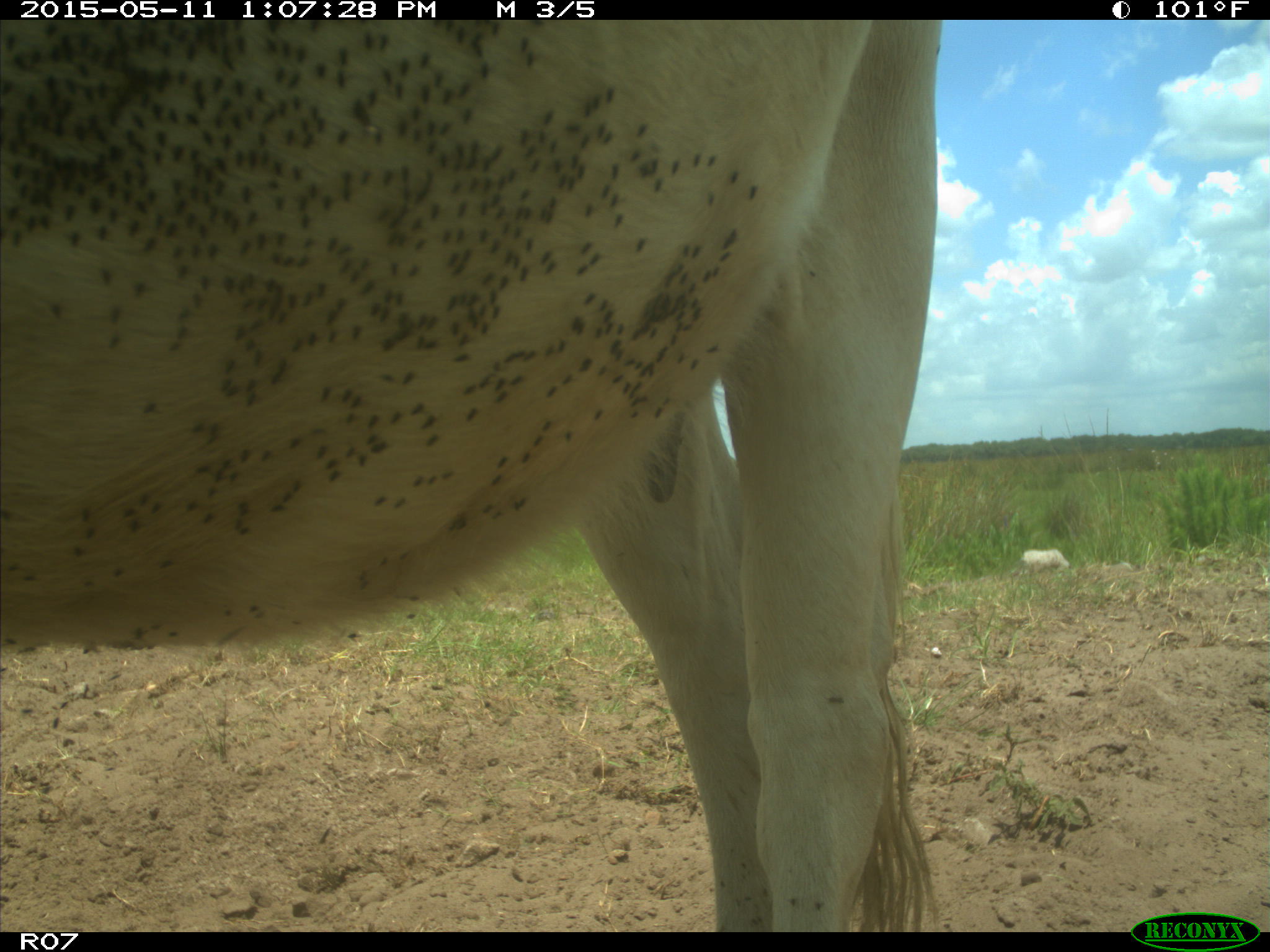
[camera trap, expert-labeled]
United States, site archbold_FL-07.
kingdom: Animalia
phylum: Chordata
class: Mammalia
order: Artiodactyla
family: Bovidae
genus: Bos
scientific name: Bos taurus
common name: domestic cow